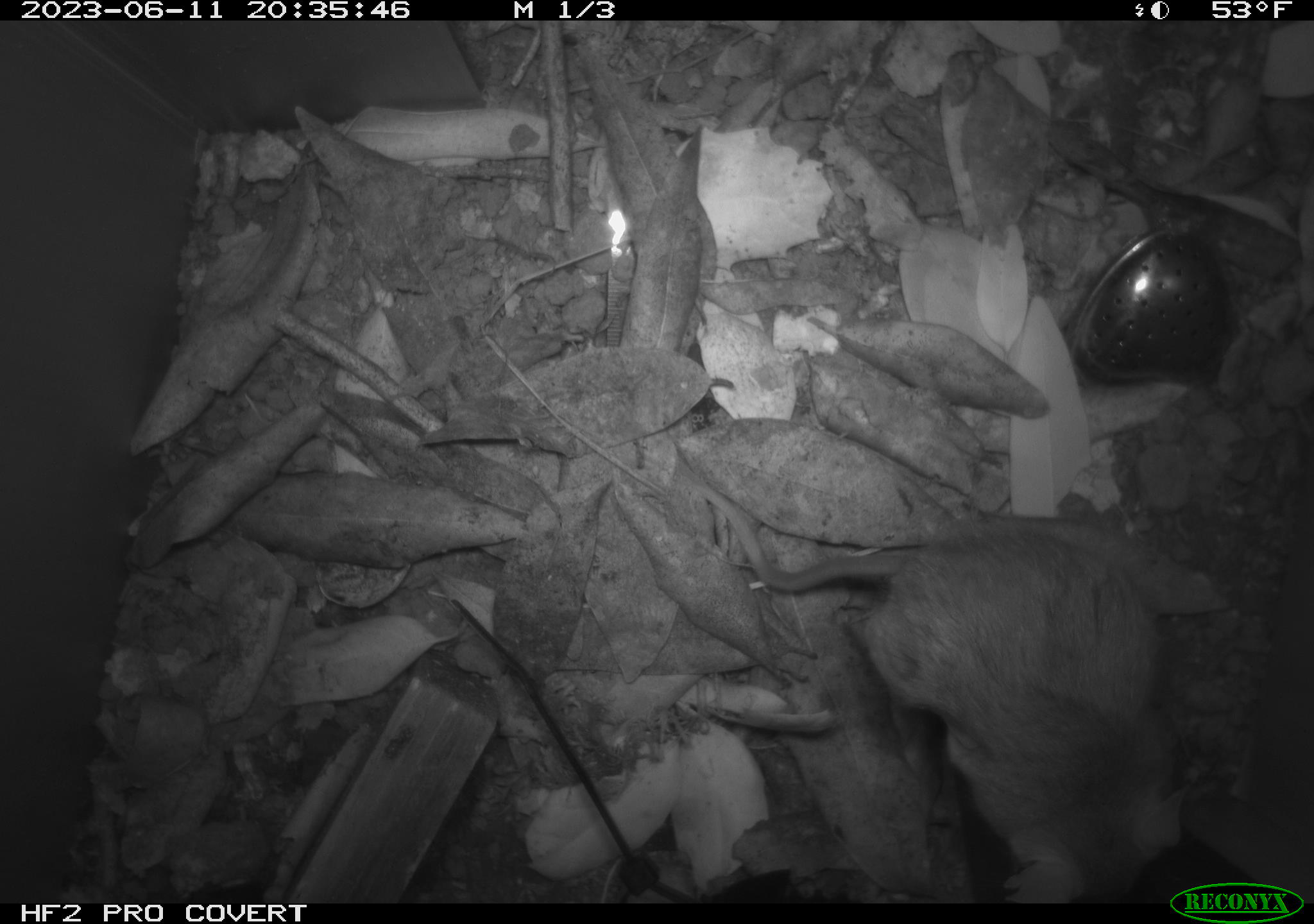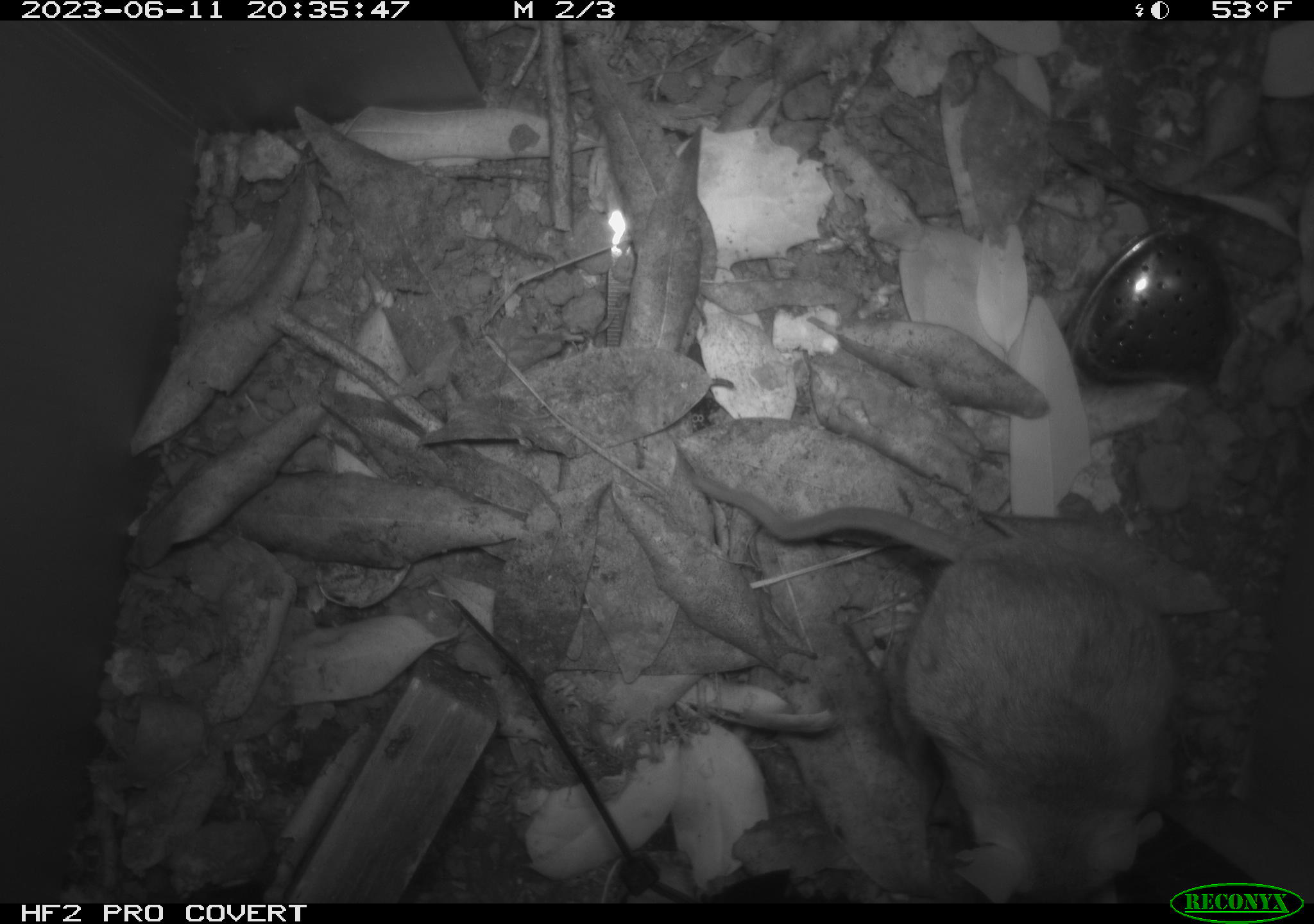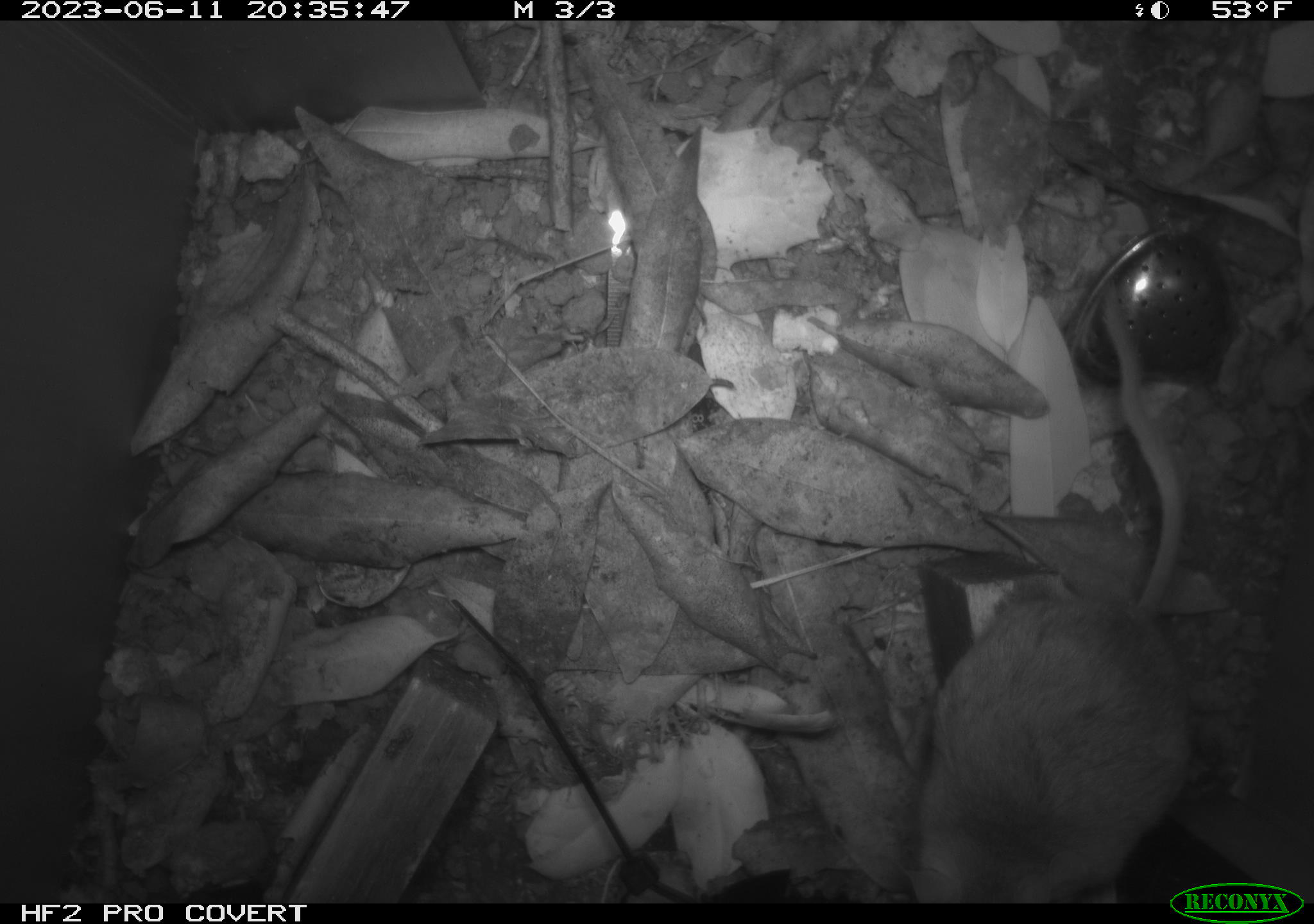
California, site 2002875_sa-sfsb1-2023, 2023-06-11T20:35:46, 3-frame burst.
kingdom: Animalia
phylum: Chordata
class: Mammalia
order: Rodentia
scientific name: Rodentia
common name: mouse species